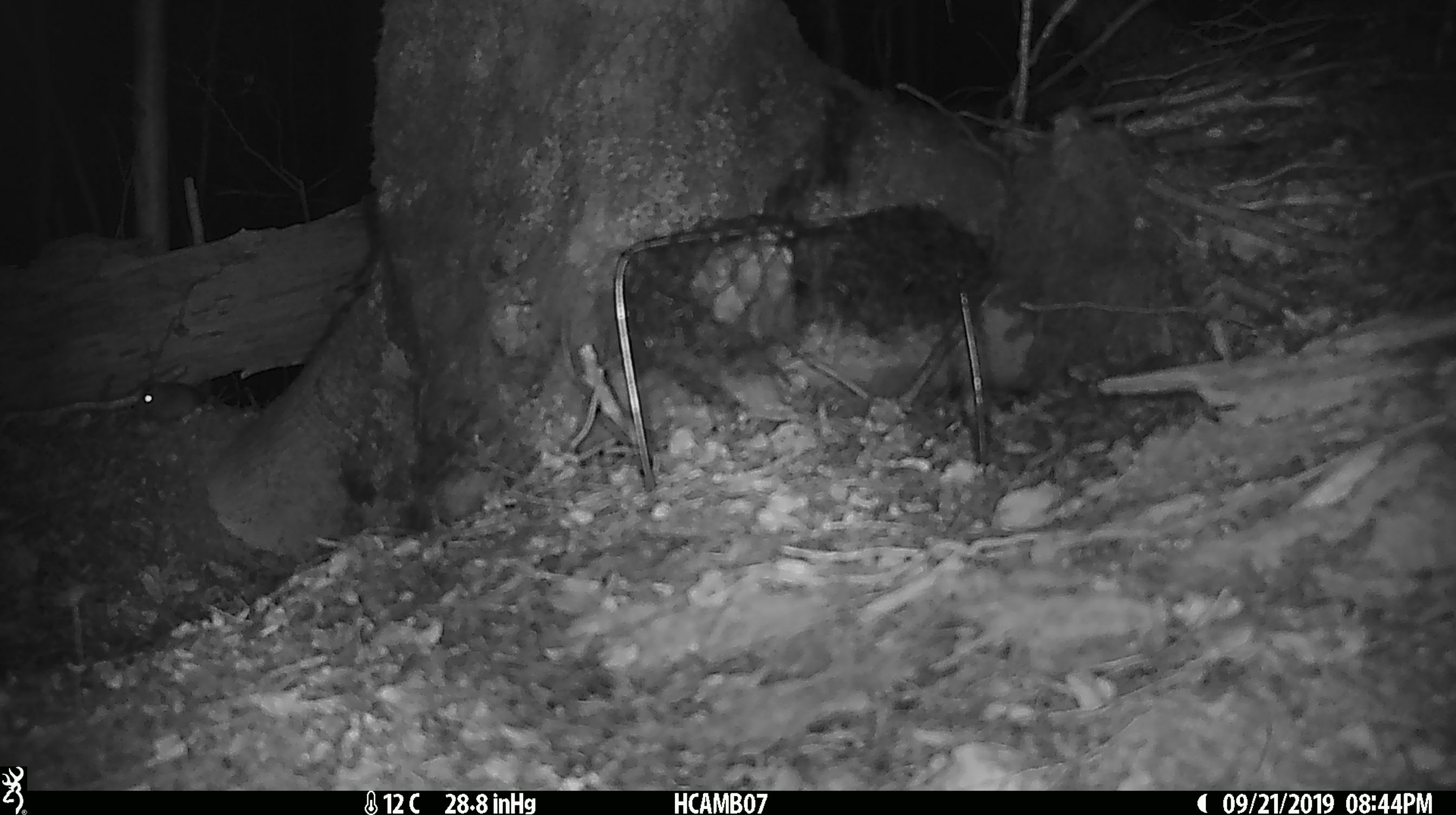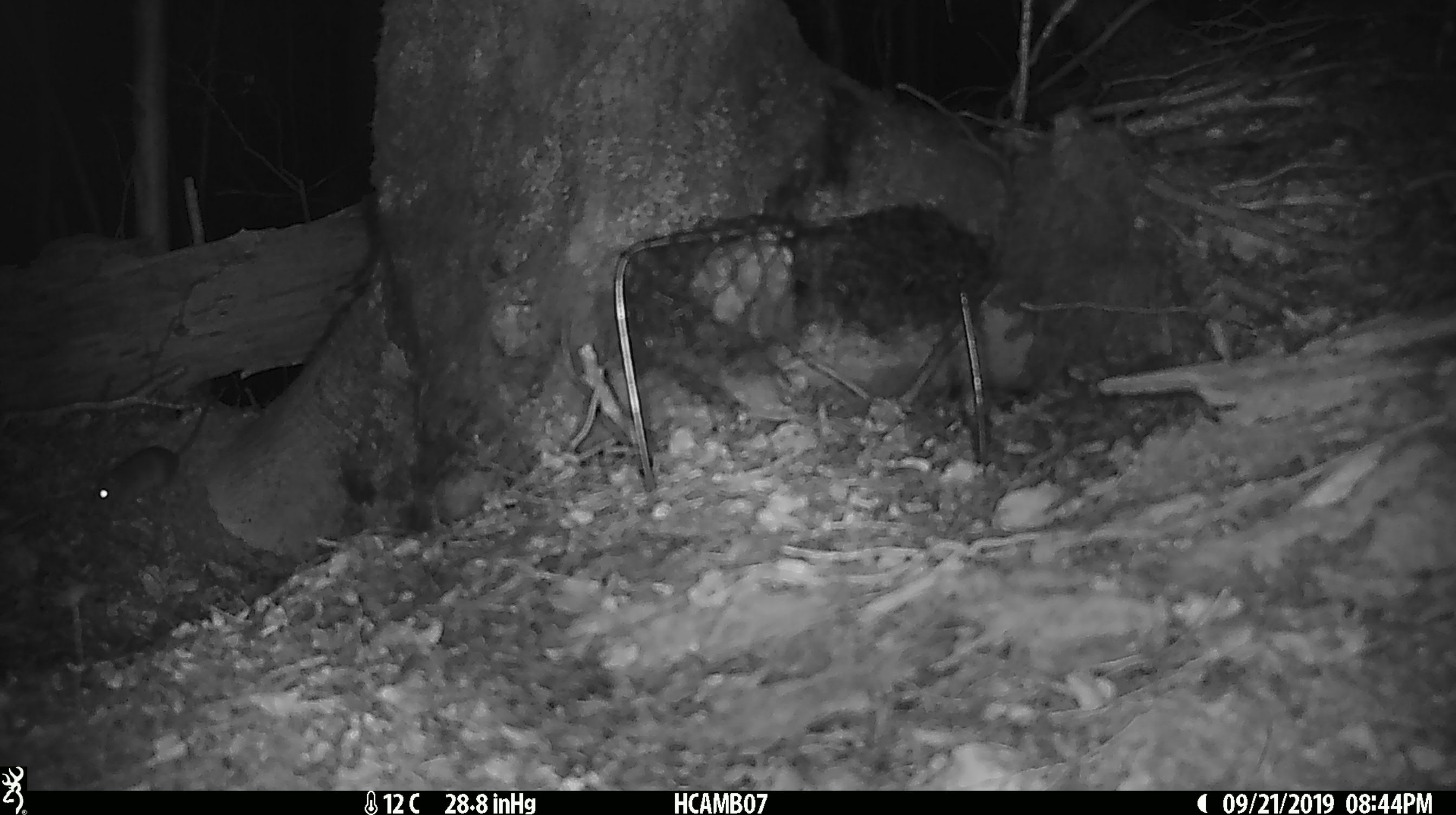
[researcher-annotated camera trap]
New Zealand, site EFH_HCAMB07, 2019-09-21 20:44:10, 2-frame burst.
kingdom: Animalia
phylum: Chordata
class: Mammalia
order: Rodentia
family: Muridae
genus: Mus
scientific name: Mus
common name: mouse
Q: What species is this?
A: Mouse (Mus).